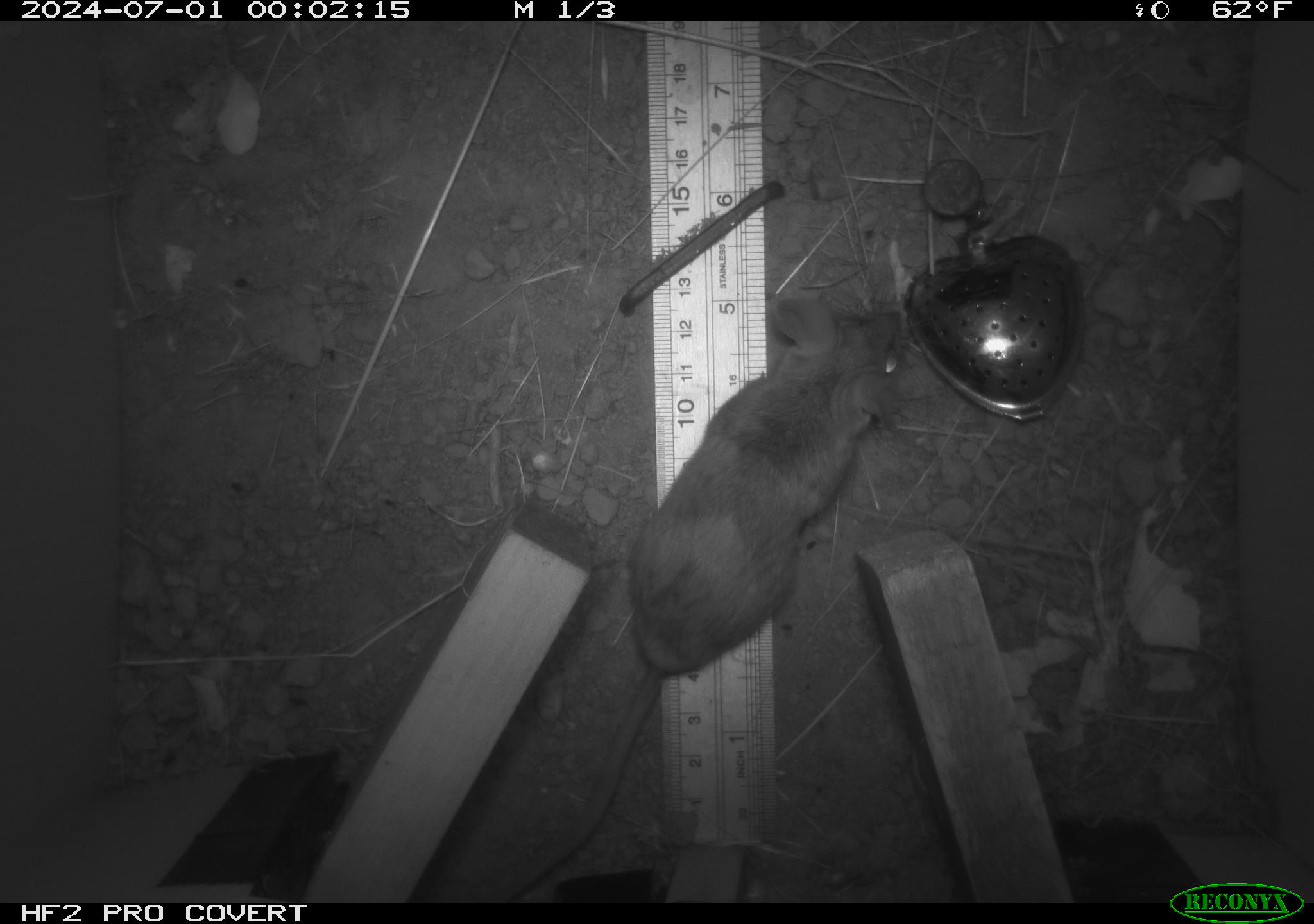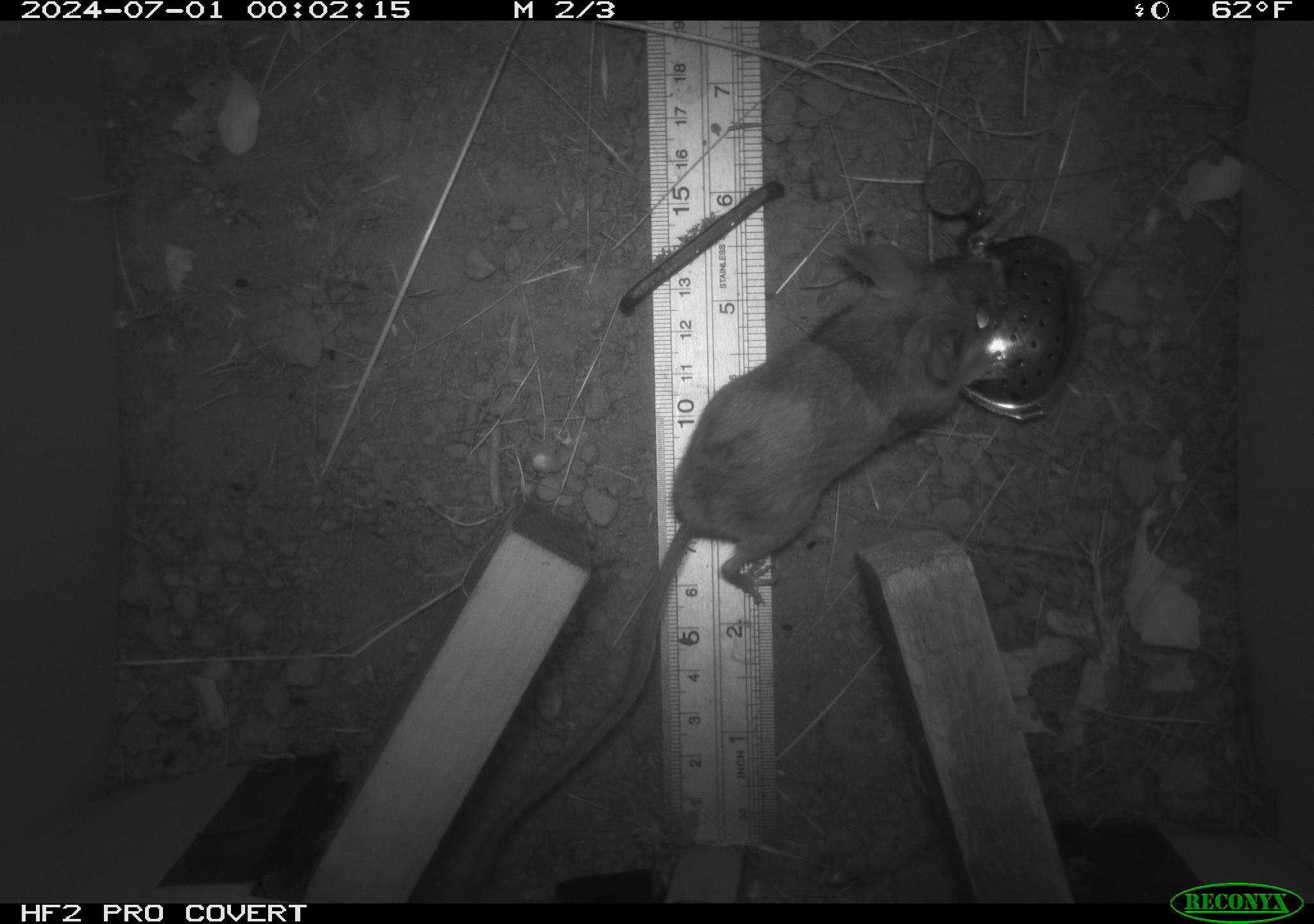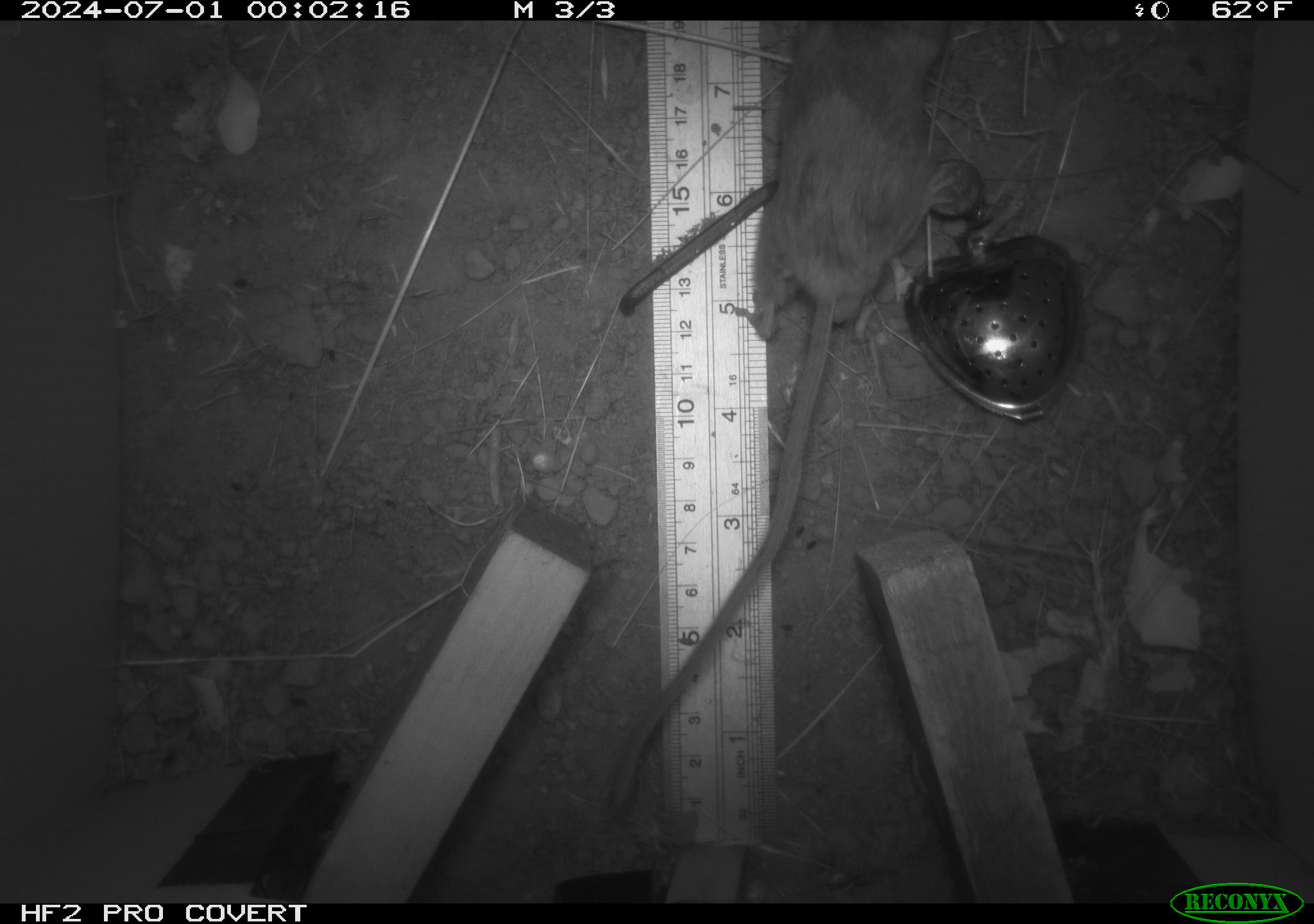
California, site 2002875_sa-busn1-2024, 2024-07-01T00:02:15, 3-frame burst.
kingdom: Animalia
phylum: Chordata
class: Mammalia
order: Rodentia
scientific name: Rodentia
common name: rodent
Rodent (Rodentia).